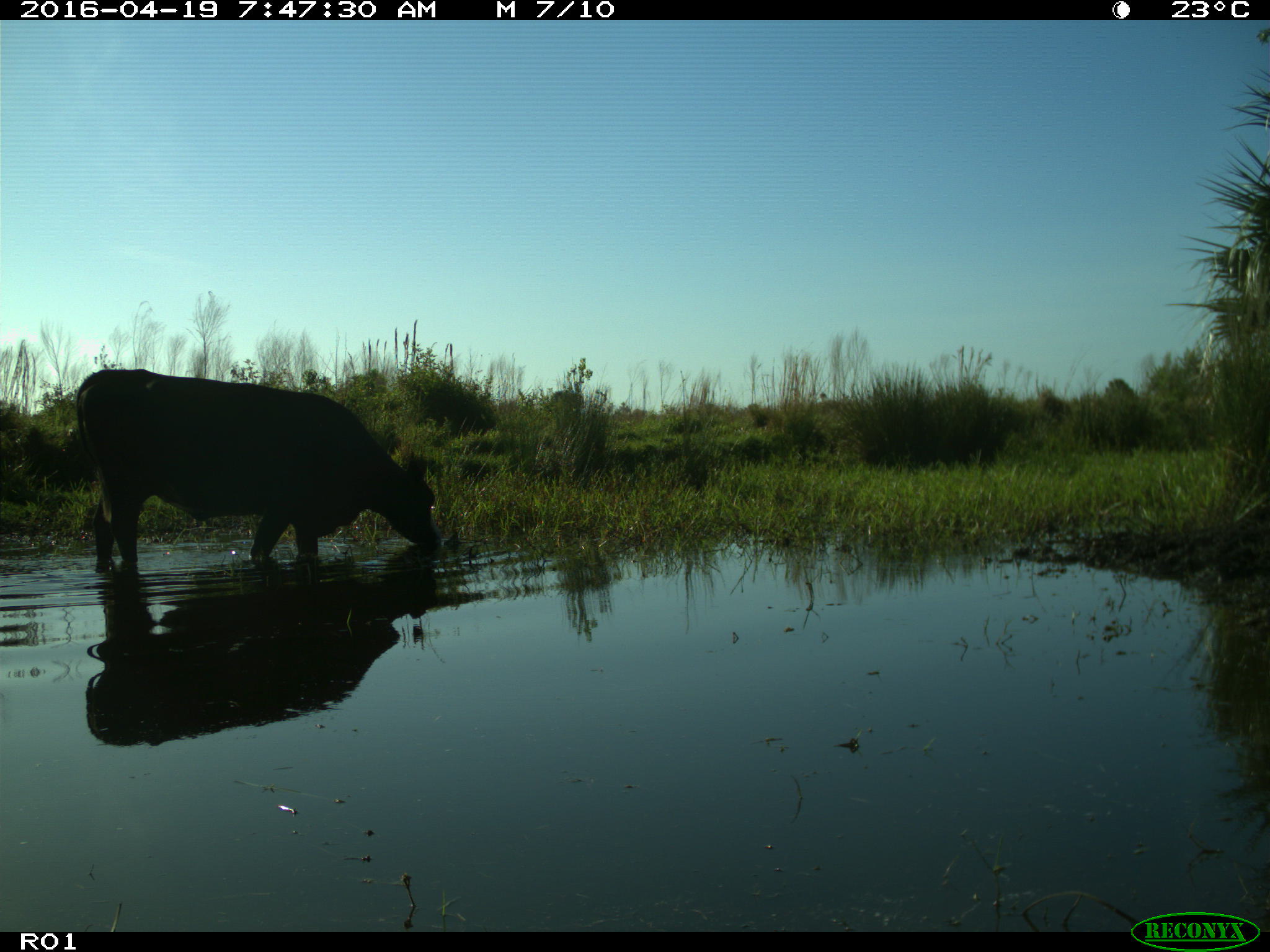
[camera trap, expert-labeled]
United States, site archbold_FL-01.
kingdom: Animalia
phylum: Chordata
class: Mammalia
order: Artiodactyla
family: Bovidae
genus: Bos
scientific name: Bos taurus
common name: domestic cow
Bos taurus (domestic cow).